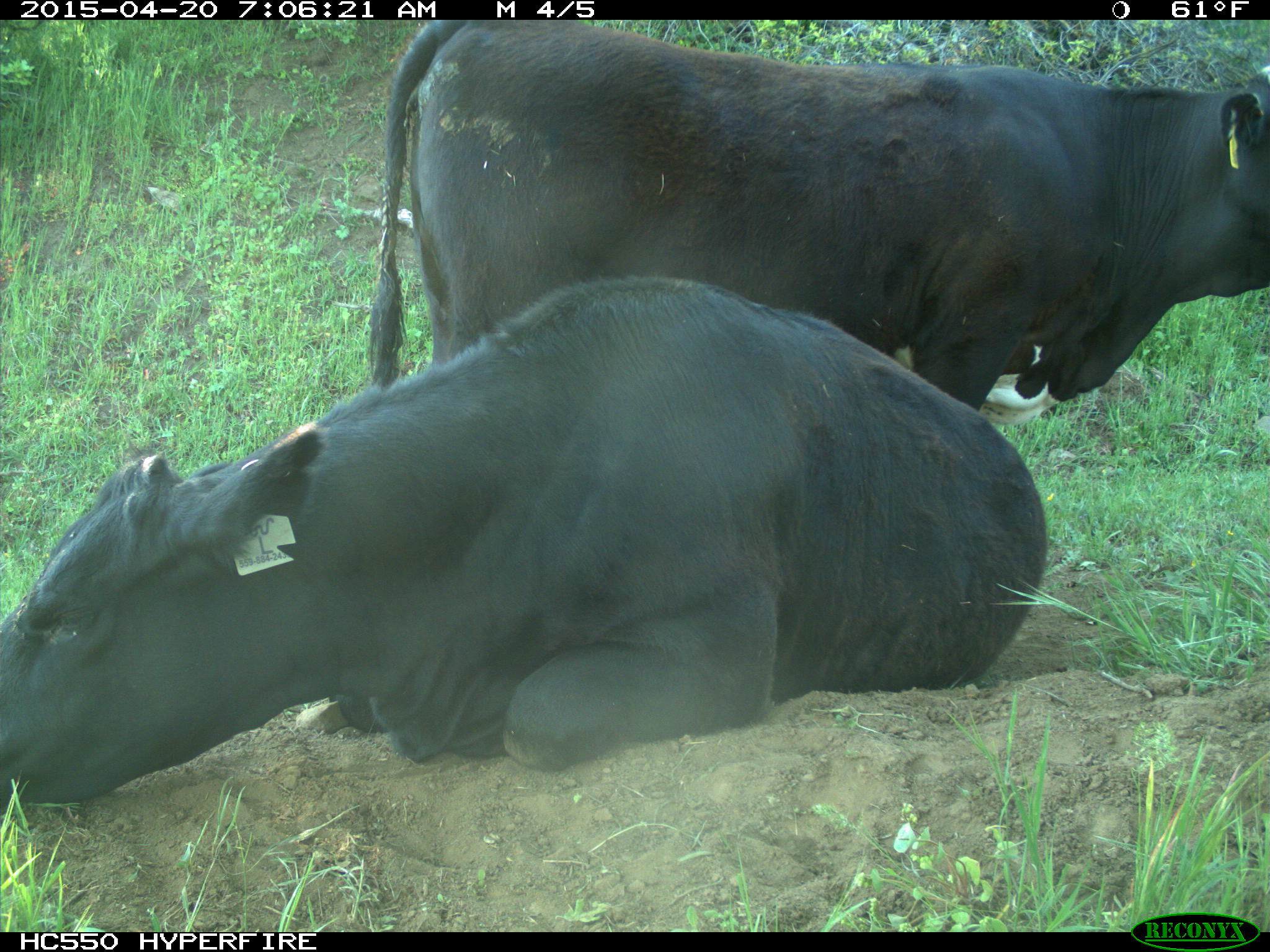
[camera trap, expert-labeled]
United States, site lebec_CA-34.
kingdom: Animalia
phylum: Chordata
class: Mammalia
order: Artiodactyla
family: Bovidae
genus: Bos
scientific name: Bos taurus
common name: domestic cow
Bos taurus (domestic cow).